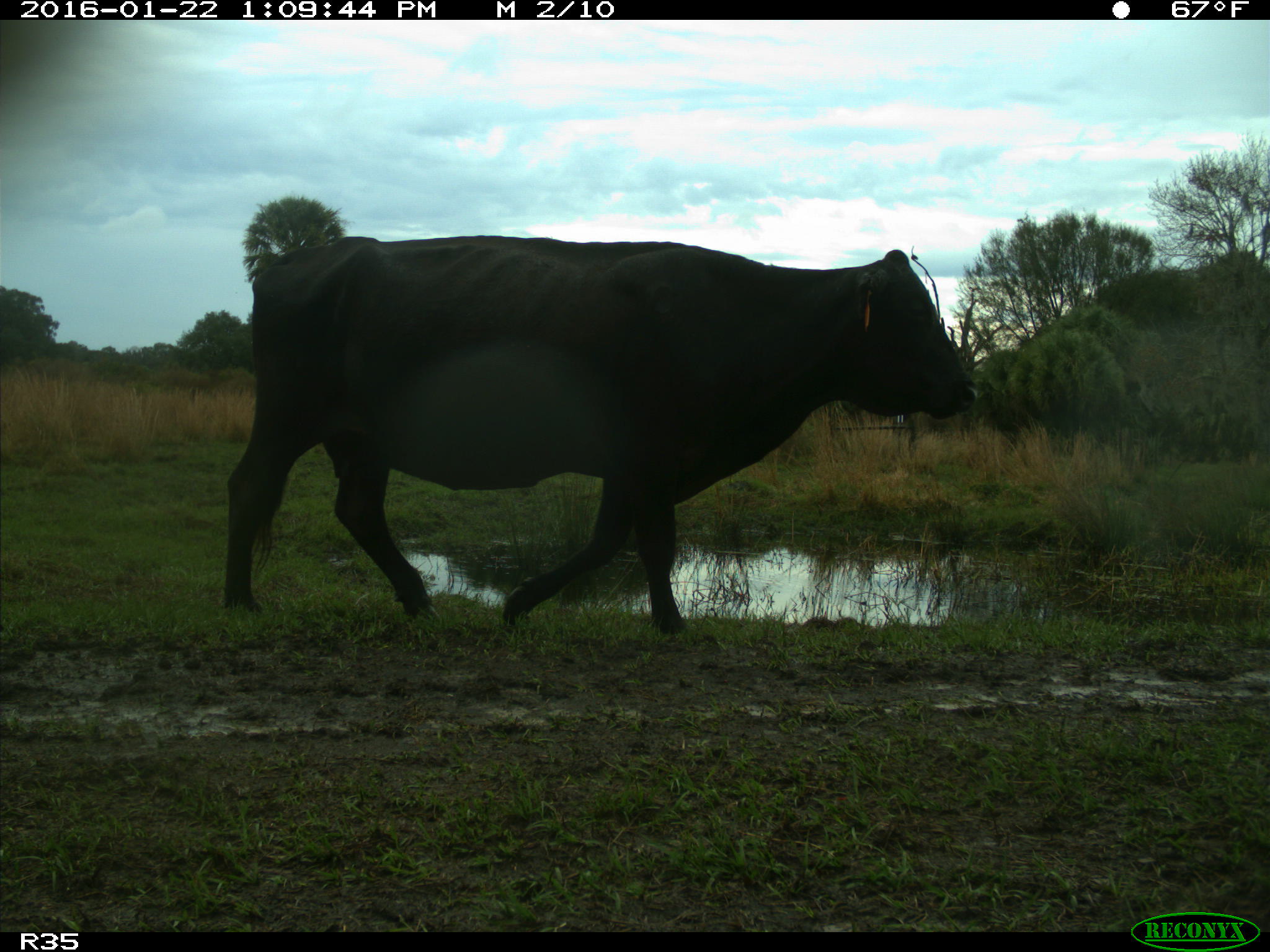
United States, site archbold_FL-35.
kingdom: Animalia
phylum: Chordata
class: Mammalia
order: Artiodactyla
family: Bovidae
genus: Bos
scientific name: Bos taurus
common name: domestic cow